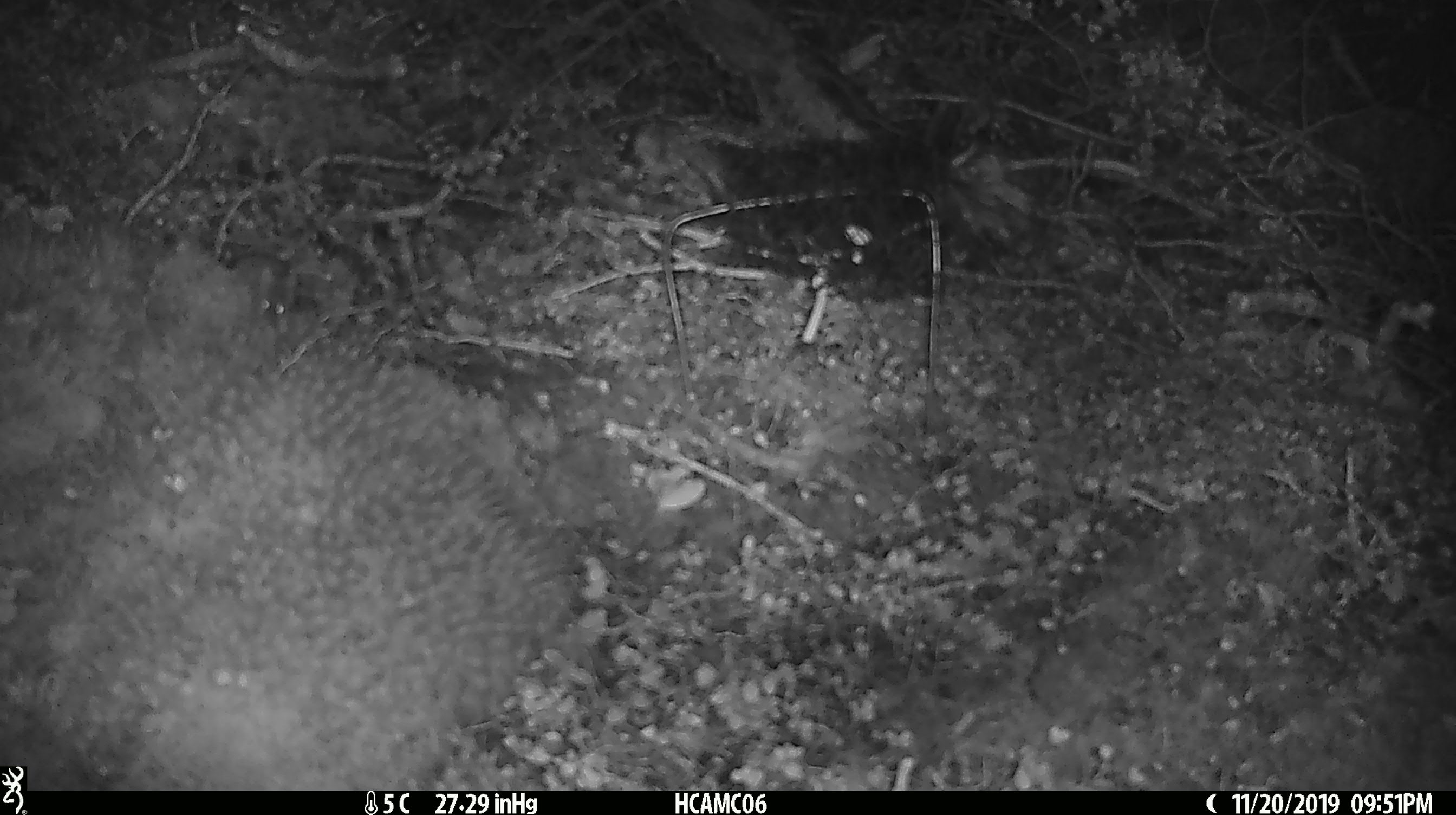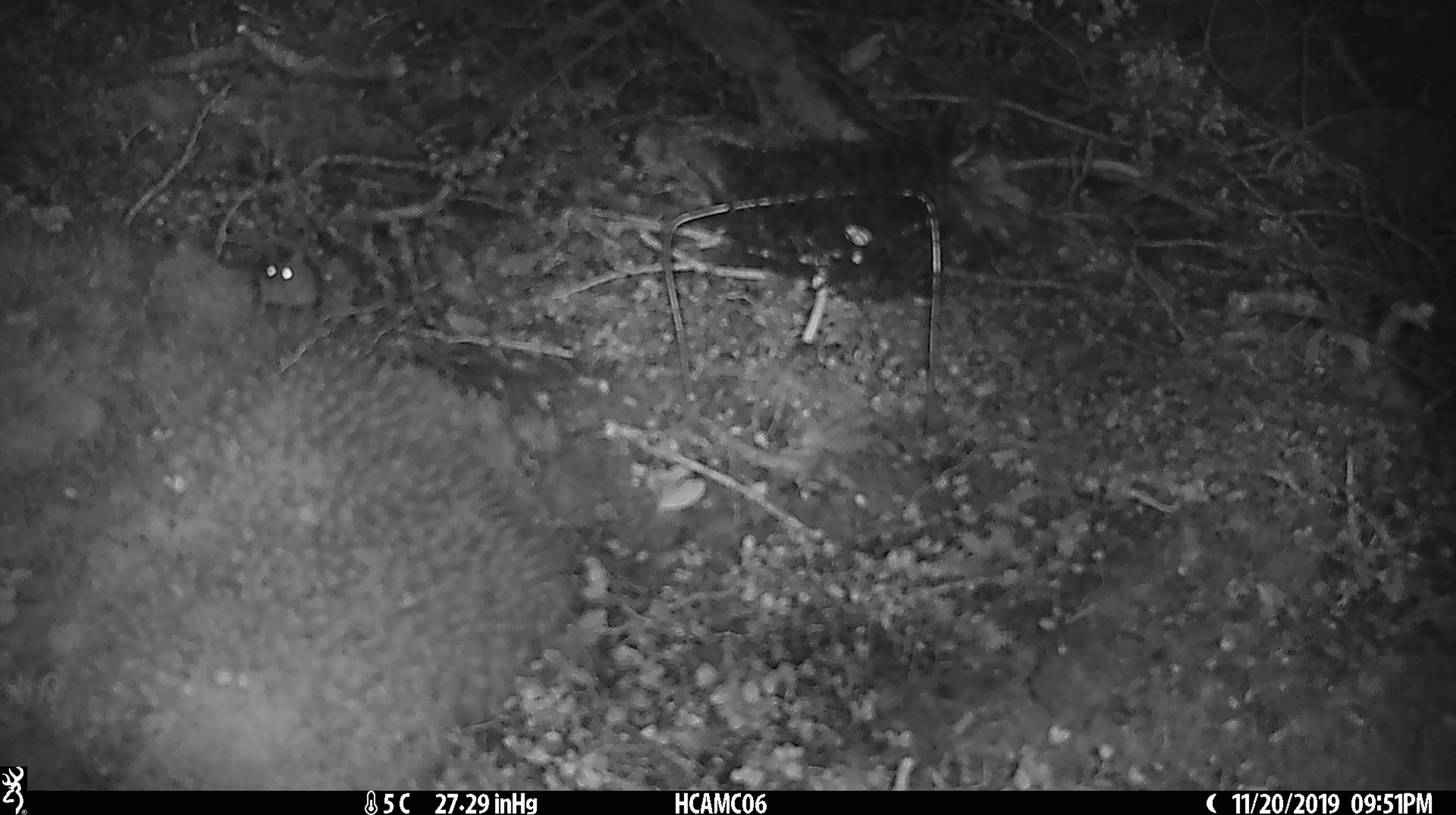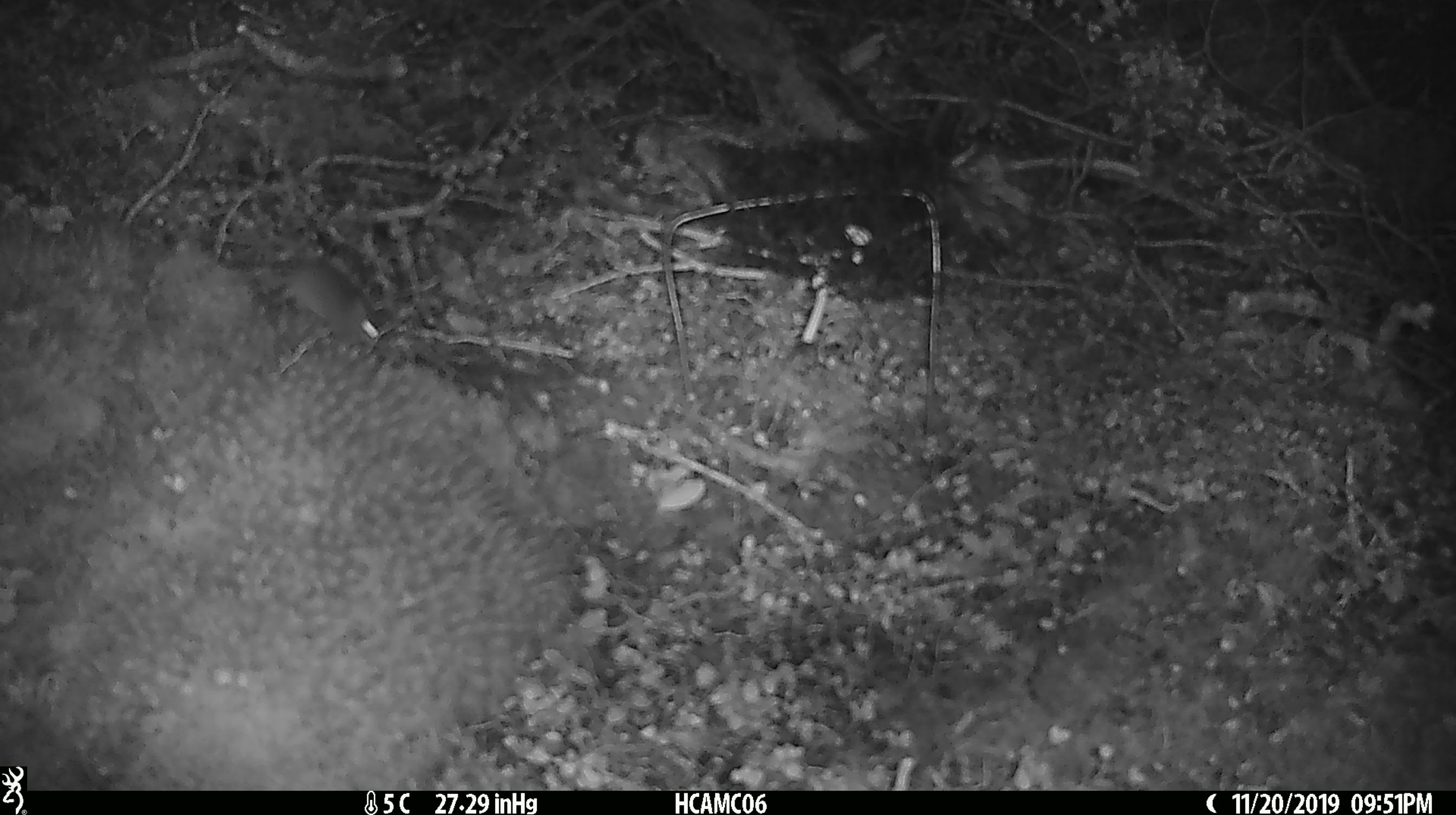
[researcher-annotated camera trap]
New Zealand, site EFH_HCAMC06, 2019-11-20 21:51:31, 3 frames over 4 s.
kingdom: Animalia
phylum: Chordata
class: Mammalia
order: Rodentia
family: Muridae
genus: Mus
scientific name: Mus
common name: mouse